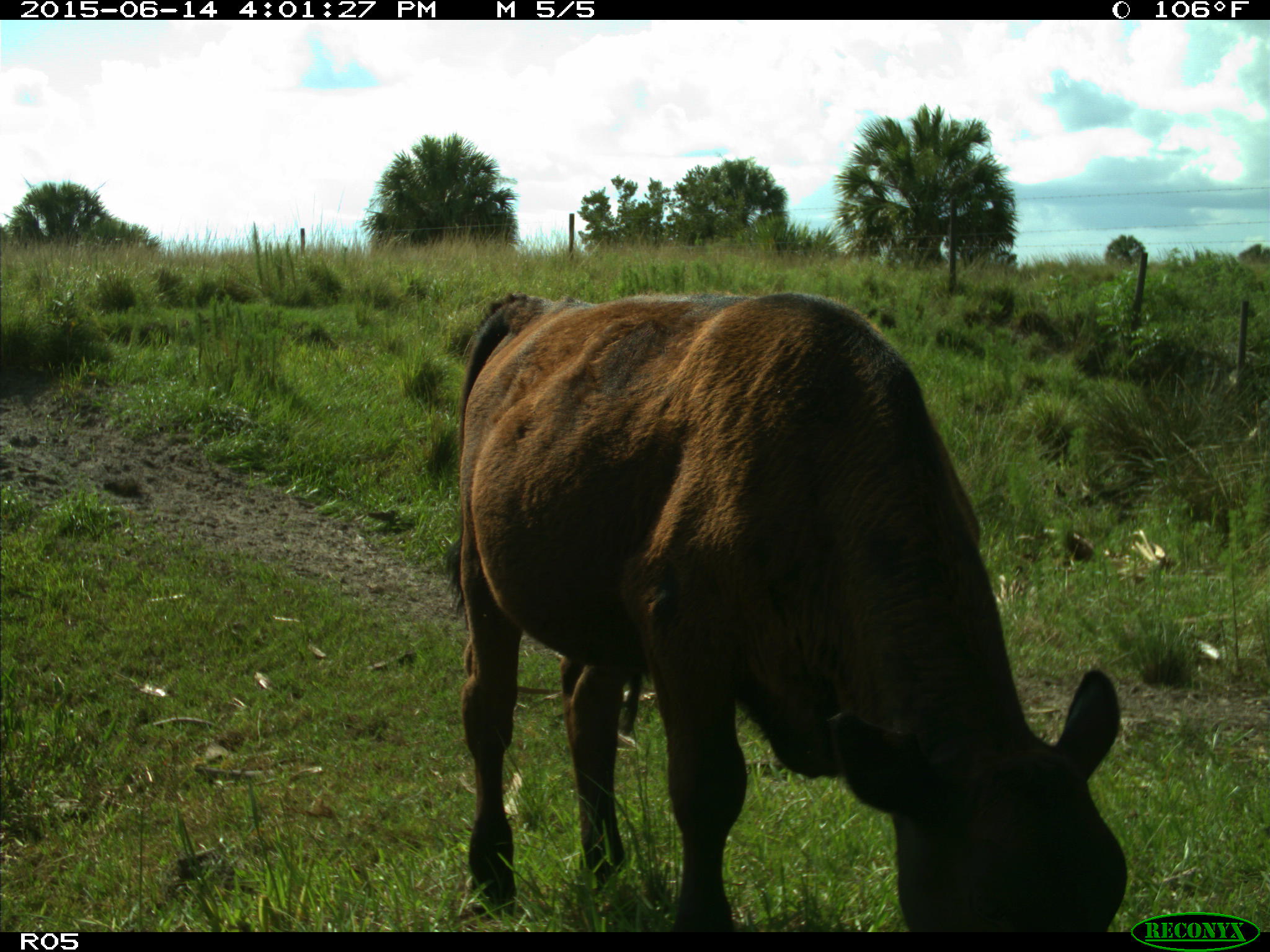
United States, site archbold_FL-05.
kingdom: Animalia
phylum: Chordata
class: Mammalia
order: Artiodactyla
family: Bovidae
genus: Bos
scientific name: Bos taurus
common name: domestic cow